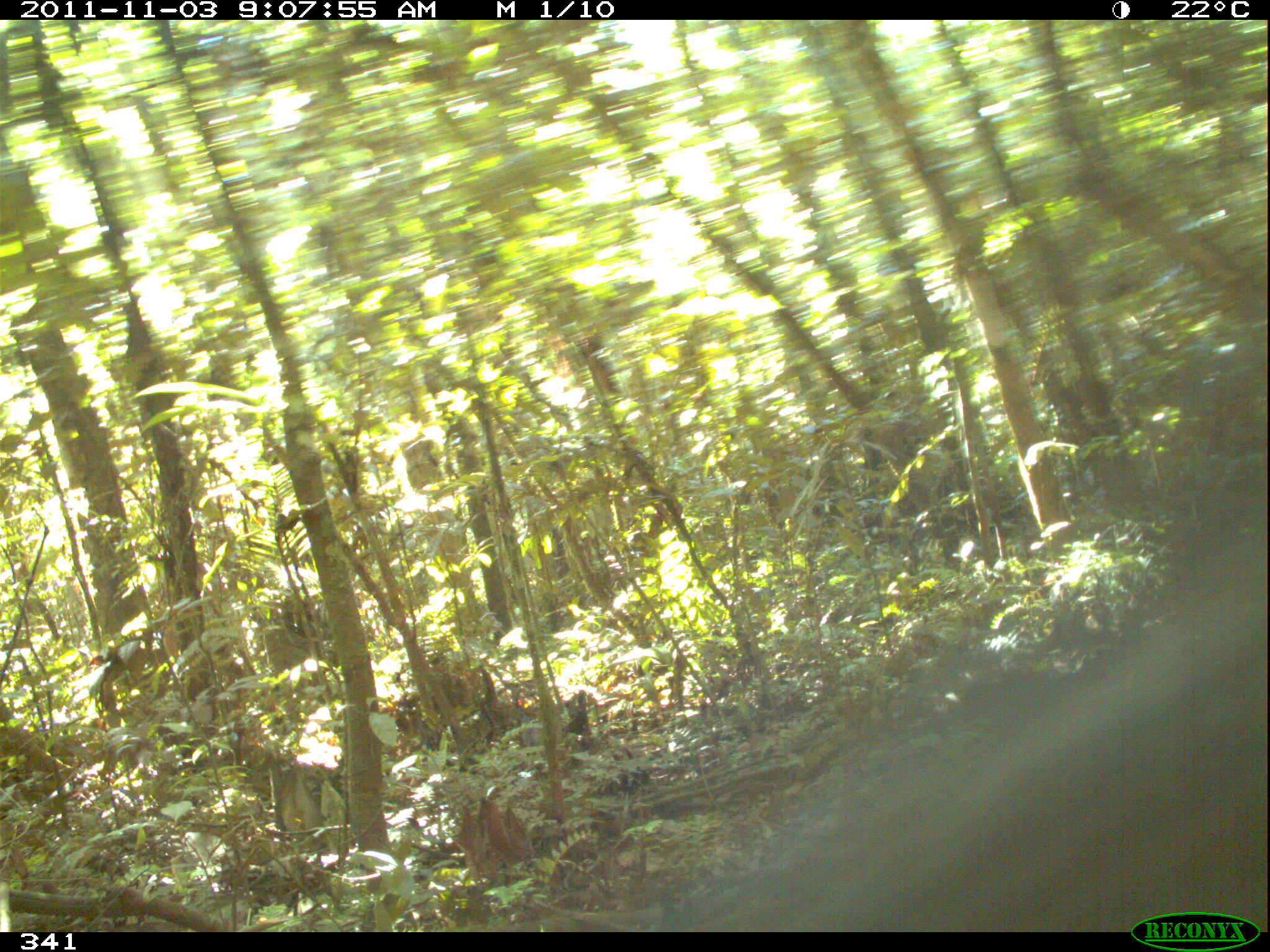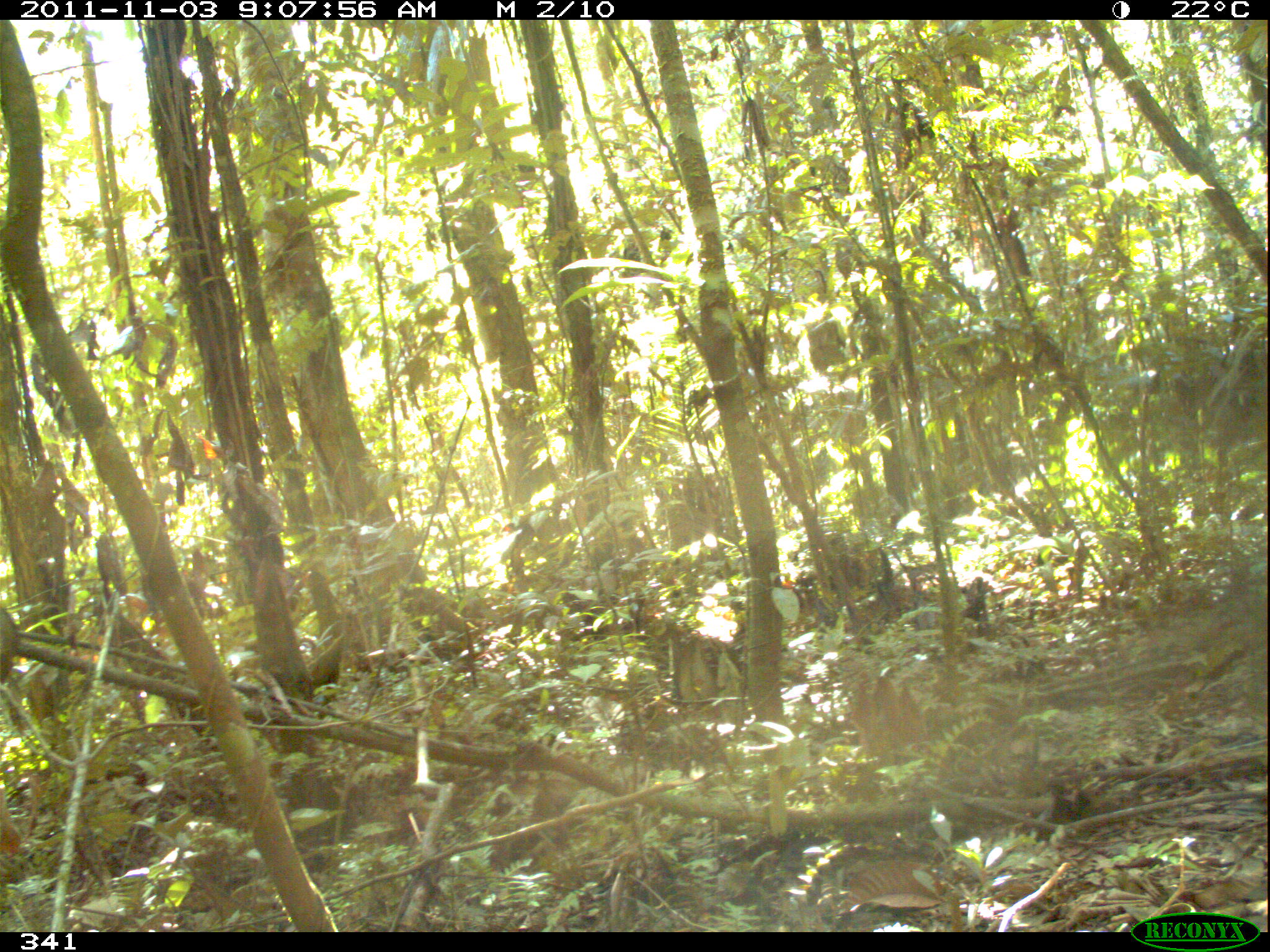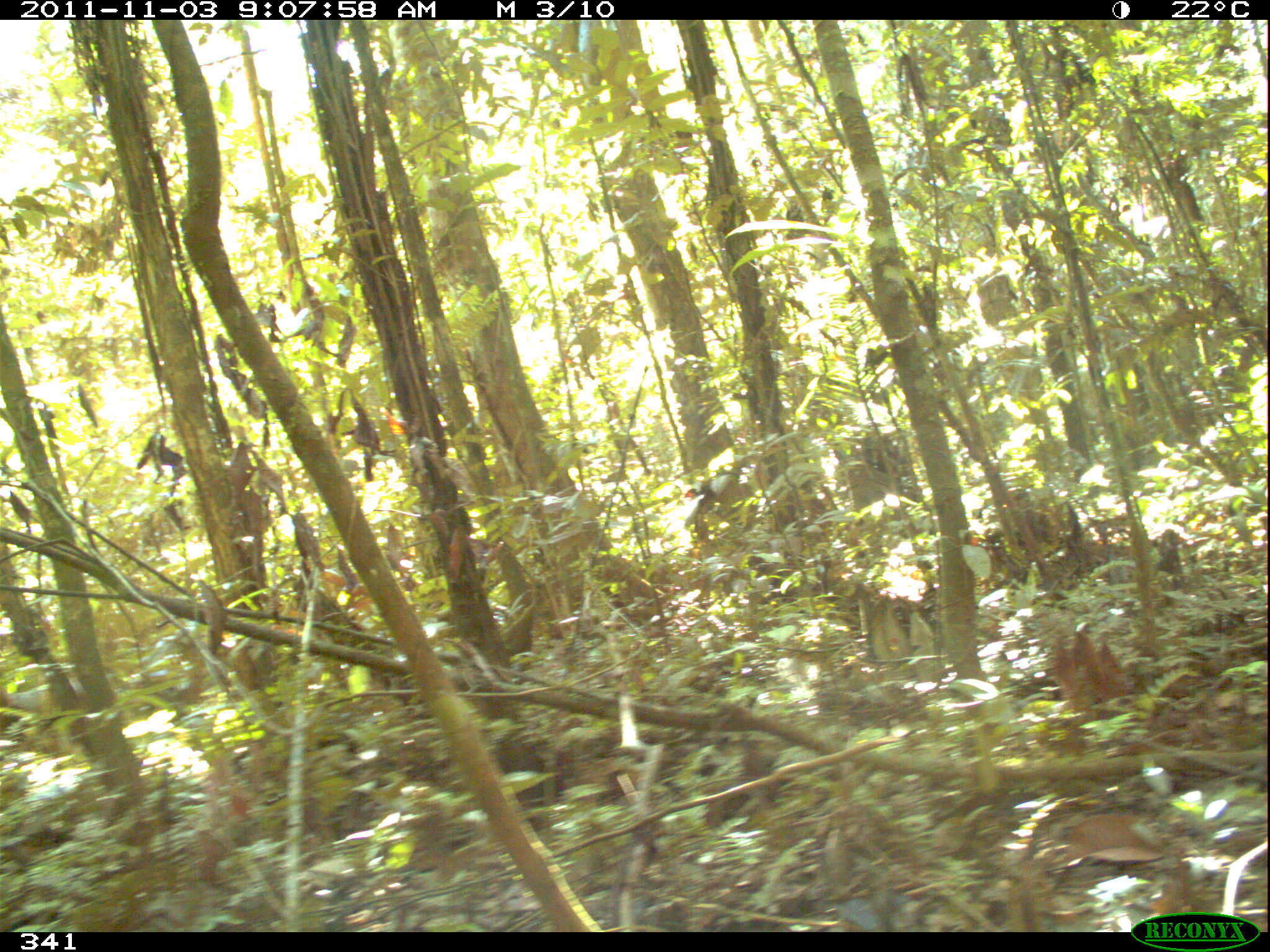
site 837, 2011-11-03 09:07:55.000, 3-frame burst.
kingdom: Animalia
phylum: Chordata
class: Mammalia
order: Artiodactyla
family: Tayassuidae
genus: Pecari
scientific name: Pecari tajacu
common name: collared peccary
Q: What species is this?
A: Pecari tajacu (collared peccary).